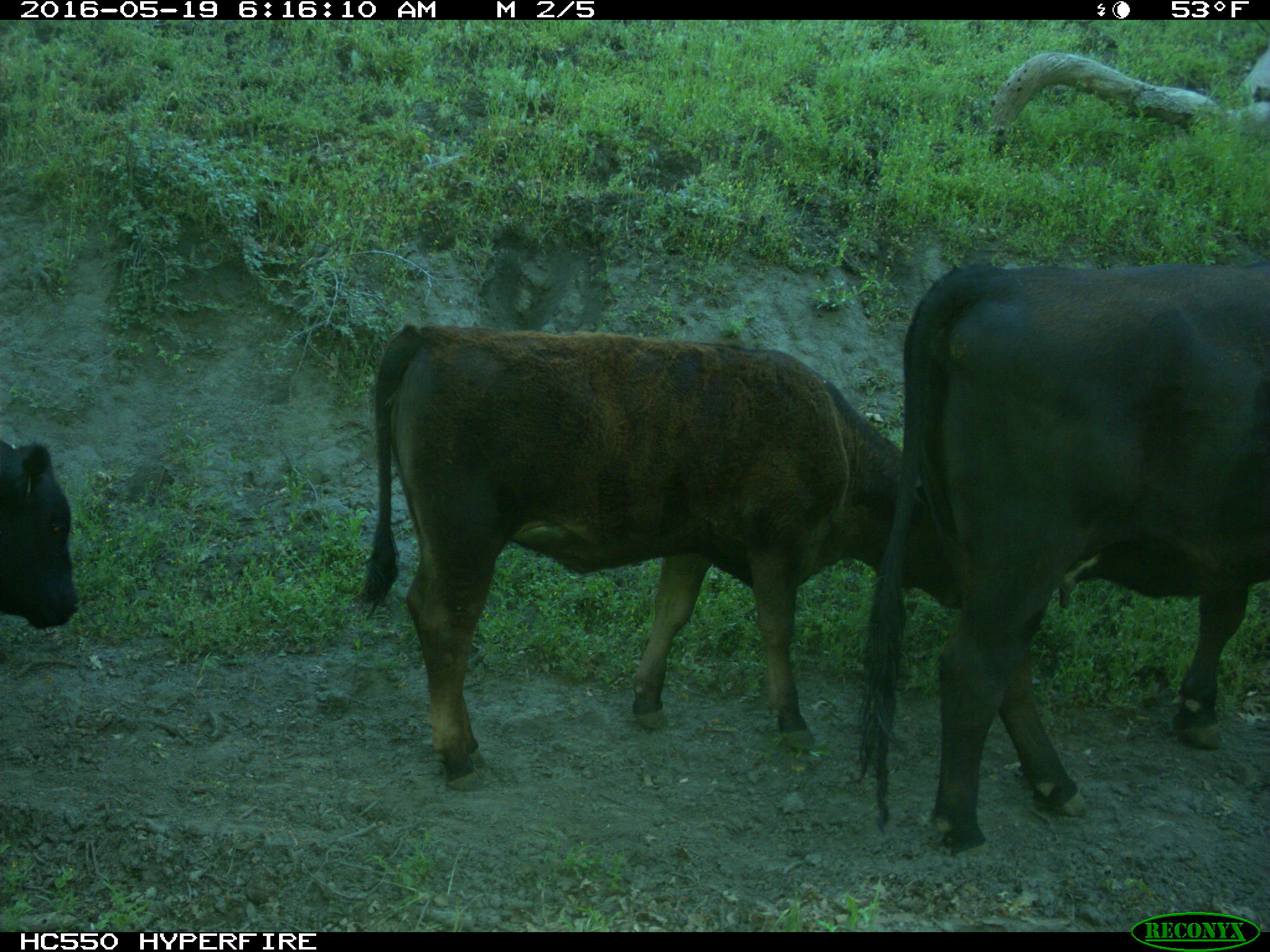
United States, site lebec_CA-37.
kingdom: Animalia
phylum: Chordata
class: Mammalia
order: Artiodactyla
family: Bovidae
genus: Bos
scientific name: Bos taurus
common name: domestic cow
Bos taurus (domestic cow).